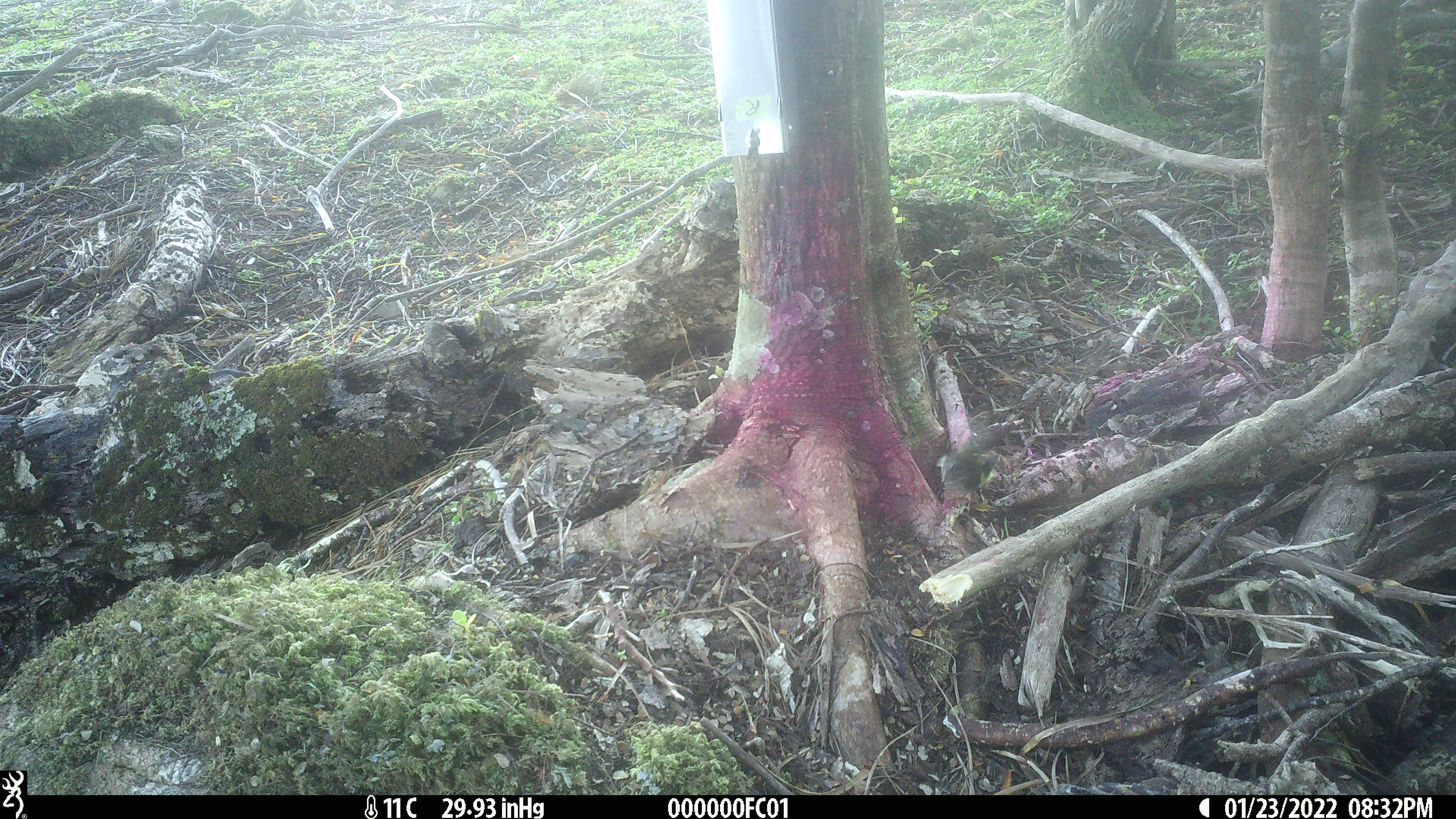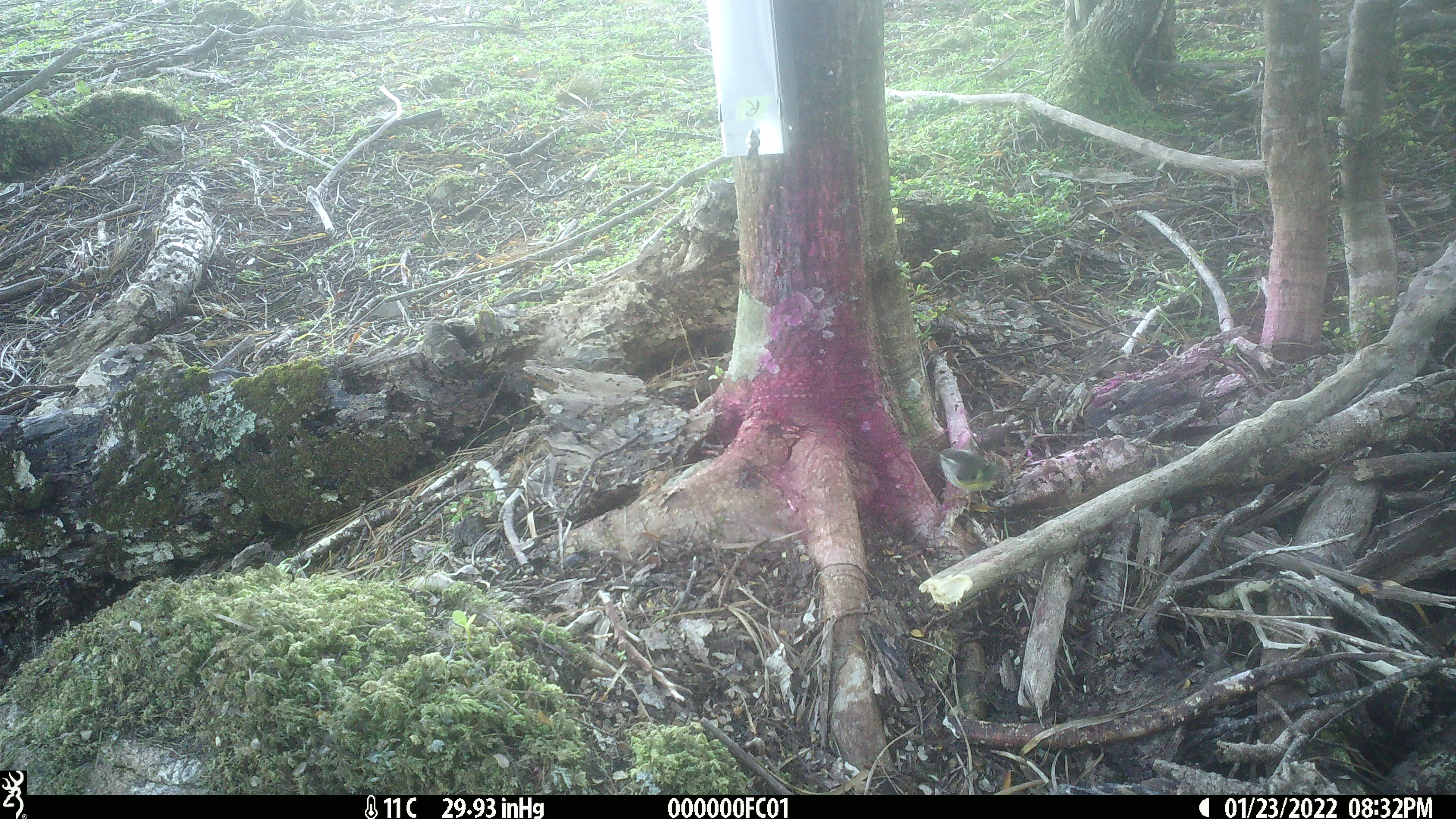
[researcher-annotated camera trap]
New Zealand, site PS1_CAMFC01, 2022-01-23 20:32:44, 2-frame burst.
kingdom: Animalia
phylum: Chordata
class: Aves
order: Passeriformes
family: Acanthisittidae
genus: Acanthisitta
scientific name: Acanthisitta chloris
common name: rifleman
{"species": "rifleman (Acanthisitta chloris)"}